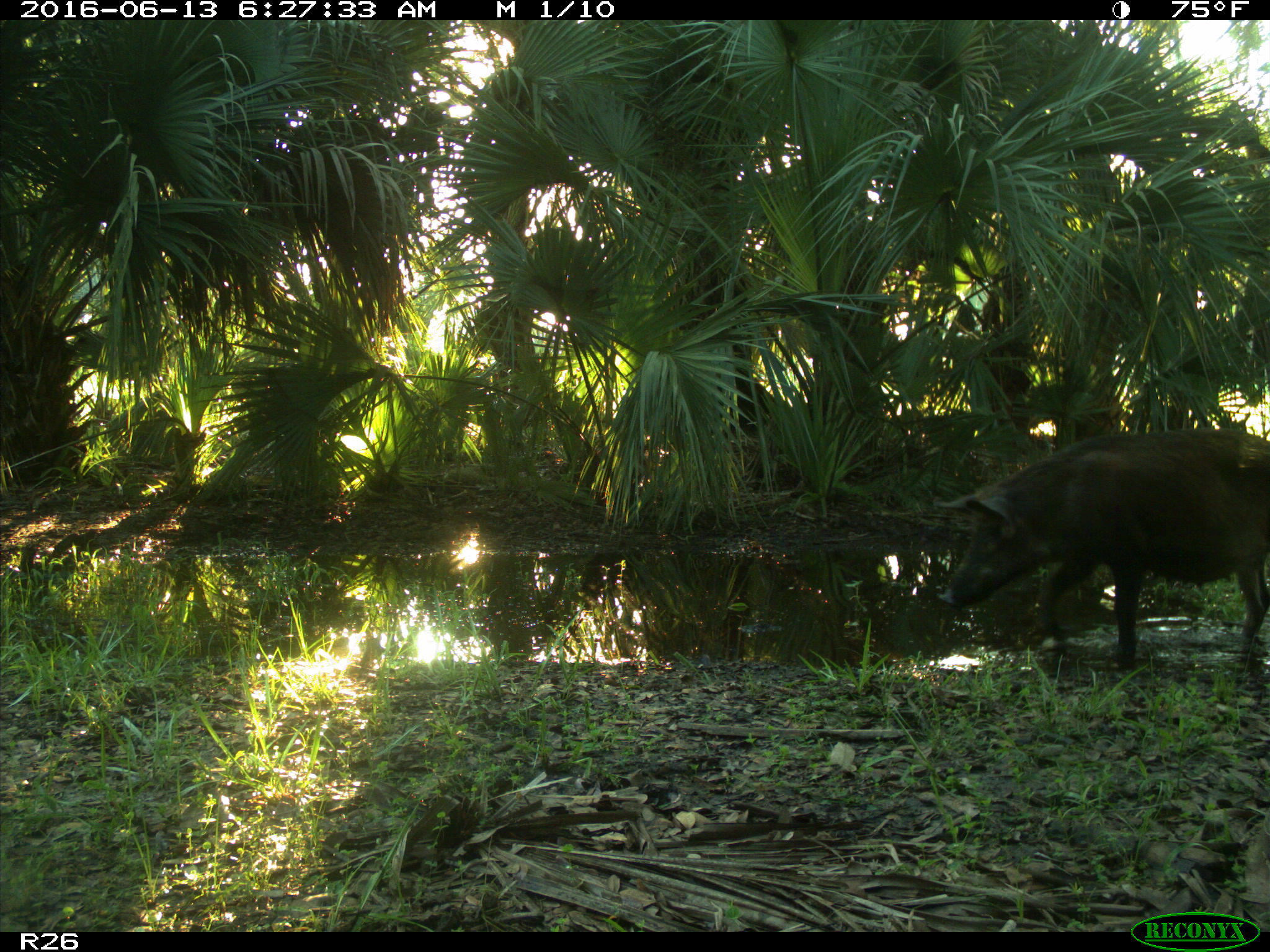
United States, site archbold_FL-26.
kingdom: Animalia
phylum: Chordata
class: Mammalia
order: Artiodactyla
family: Suidae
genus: Sus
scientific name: Sus scrofa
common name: wild boar